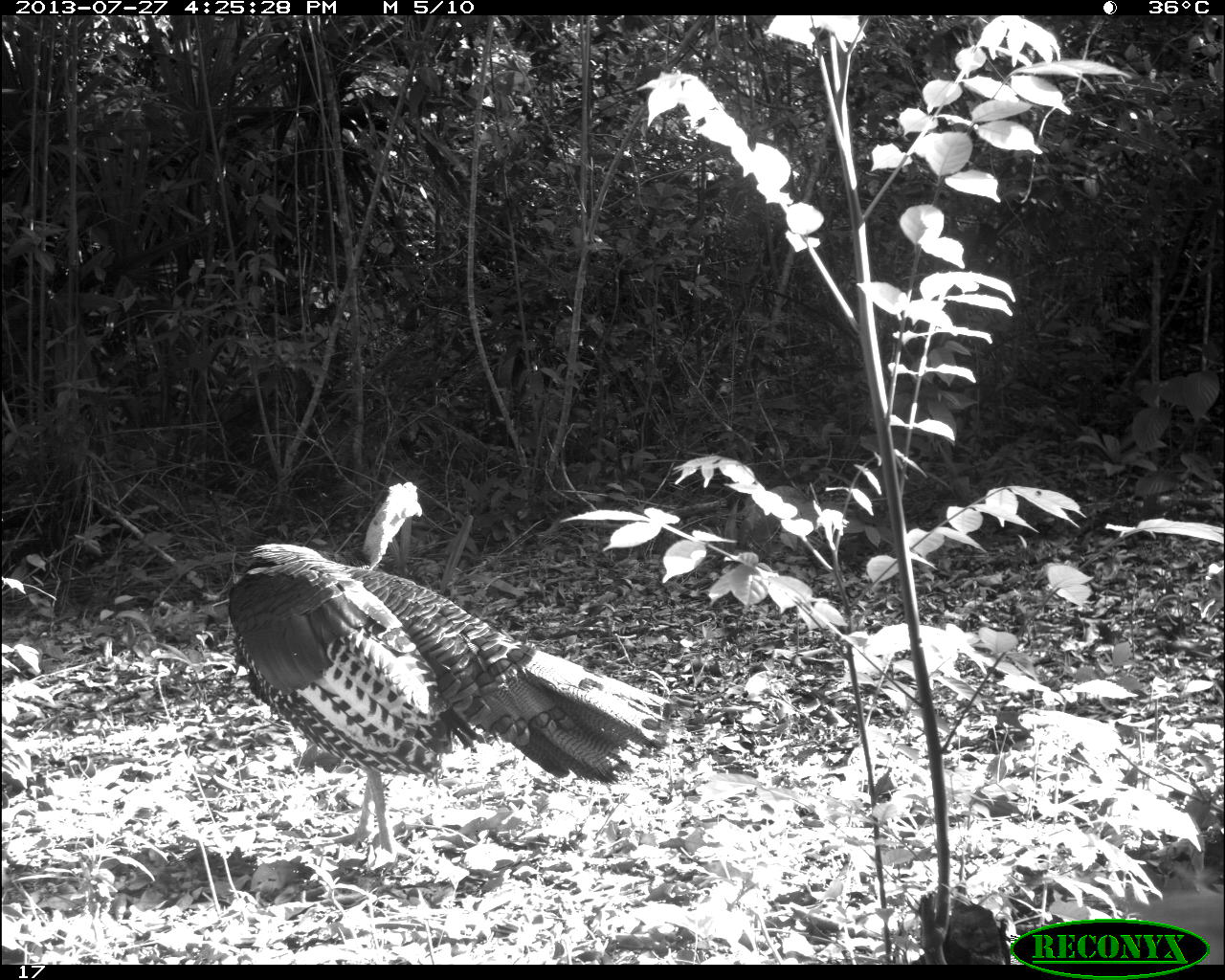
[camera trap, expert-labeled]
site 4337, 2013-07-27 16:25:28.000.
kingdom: Animalia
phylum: Chordata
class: Aves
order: Galliformes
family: Phasianidae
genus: Meleagris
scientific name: Meleagris ocellata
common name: ocellated turkey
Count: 2.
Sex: male.